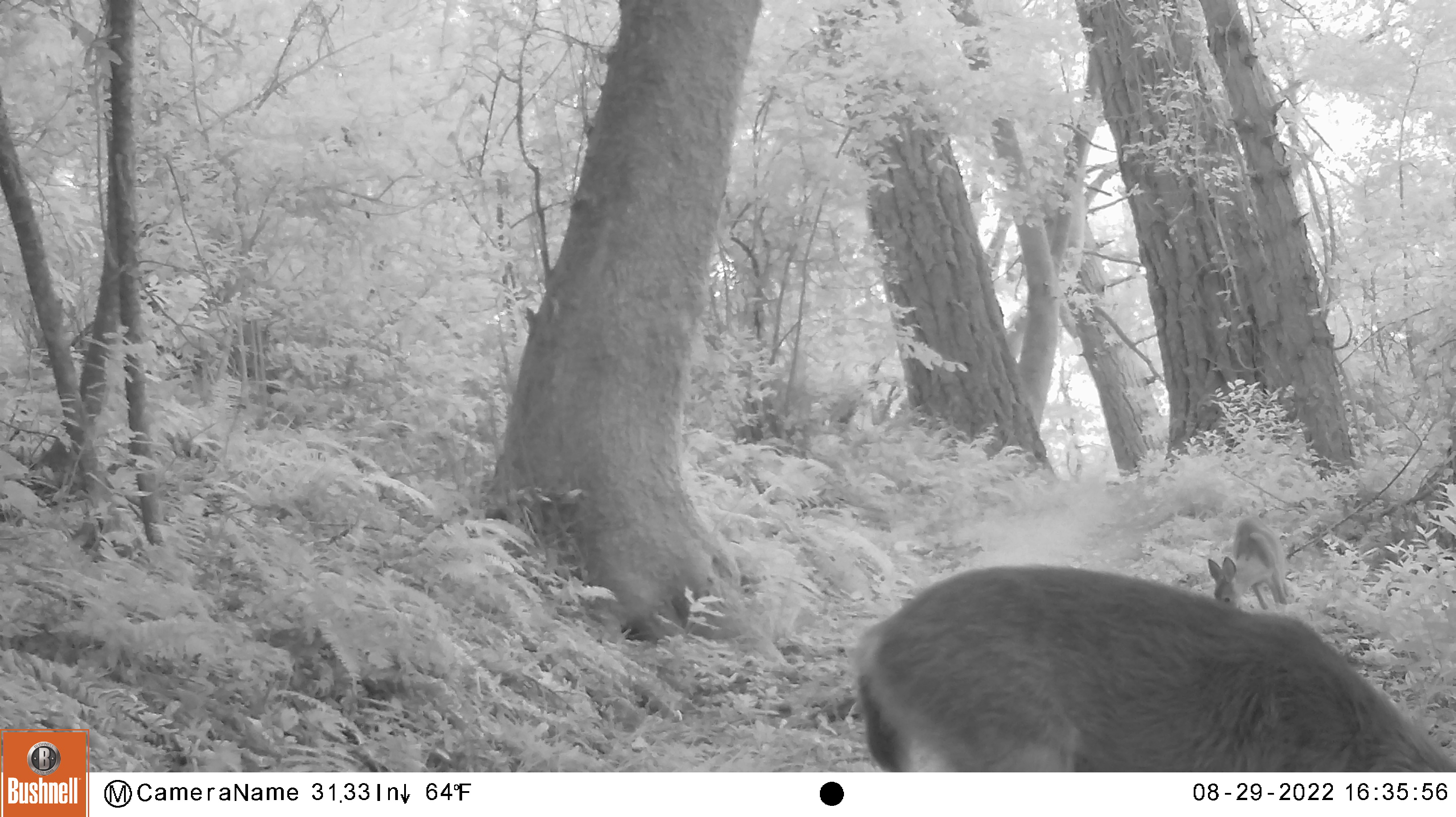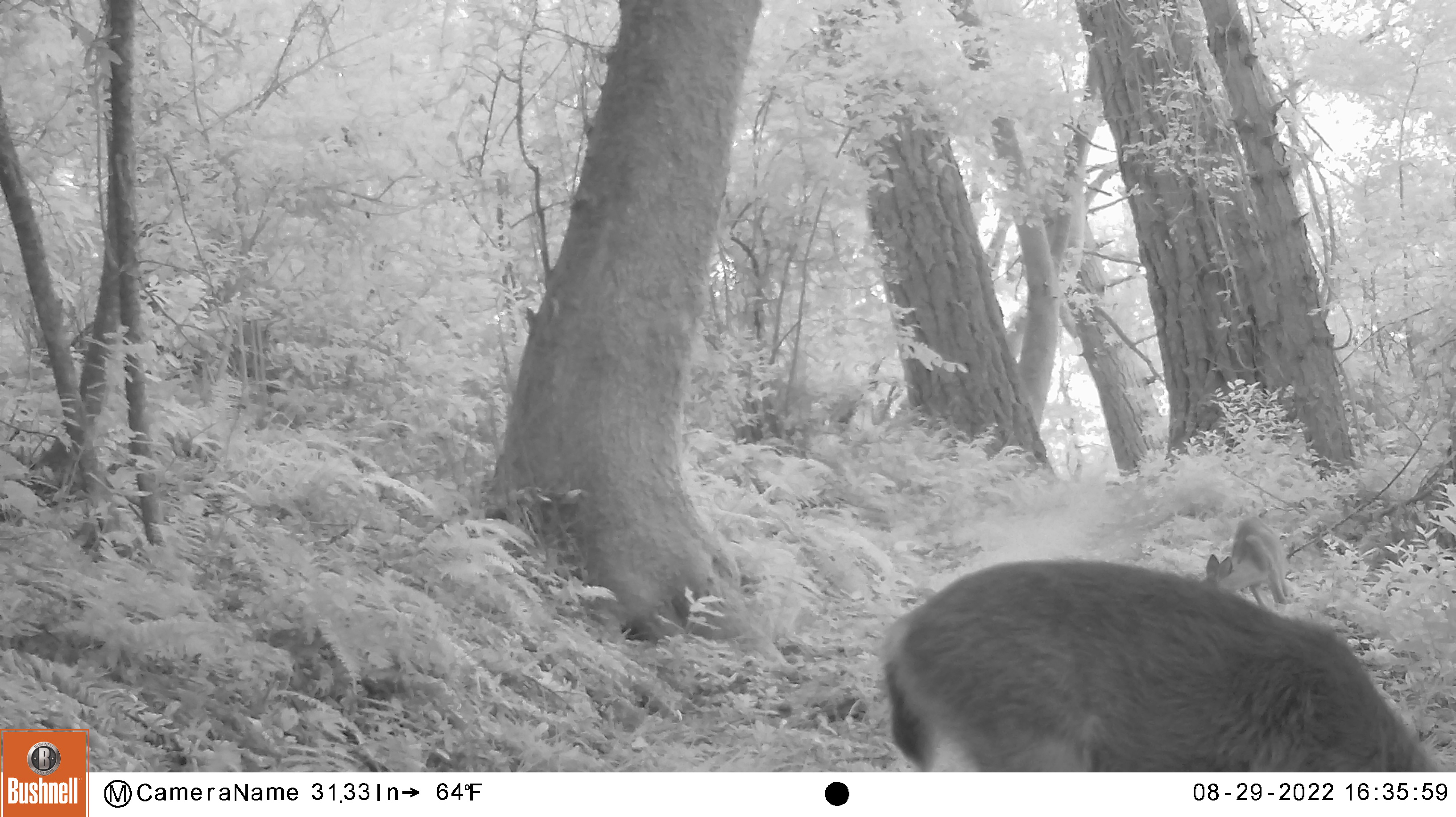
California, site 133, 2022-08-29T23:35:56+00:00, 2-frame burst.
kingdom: Animalia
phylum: Chordata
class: Mammalia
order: Artiodactyla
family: Cervidae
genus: Odocoileus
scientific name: Odocoileus hemionus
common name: mule deer